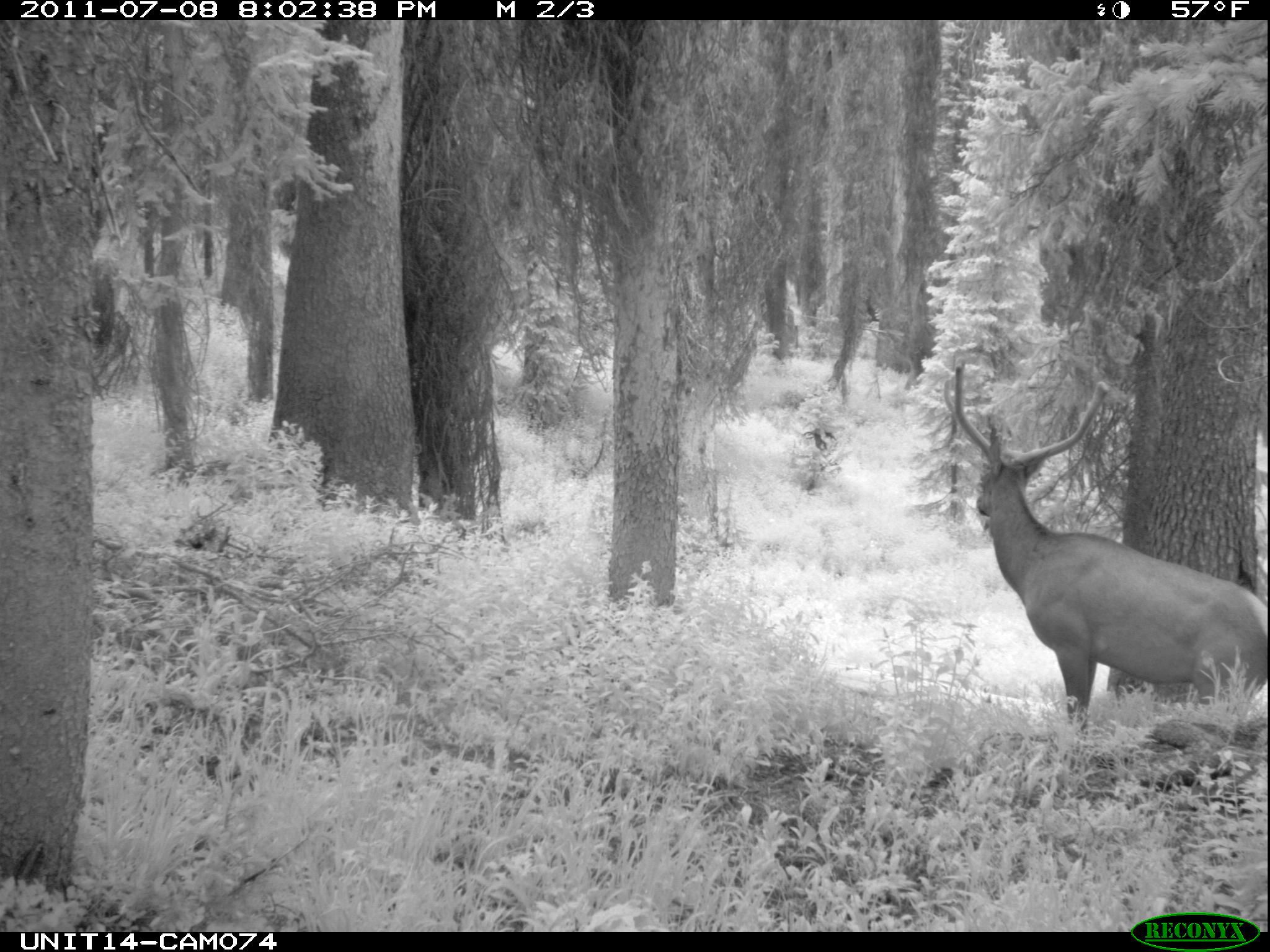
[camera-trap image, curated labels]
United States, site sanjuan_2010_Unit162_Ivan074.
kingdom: Animalia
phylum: Chordata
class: Mammalia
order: Artiodactyla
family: Cervidae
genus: Cervus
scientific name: Cervus elaphus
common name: red deer